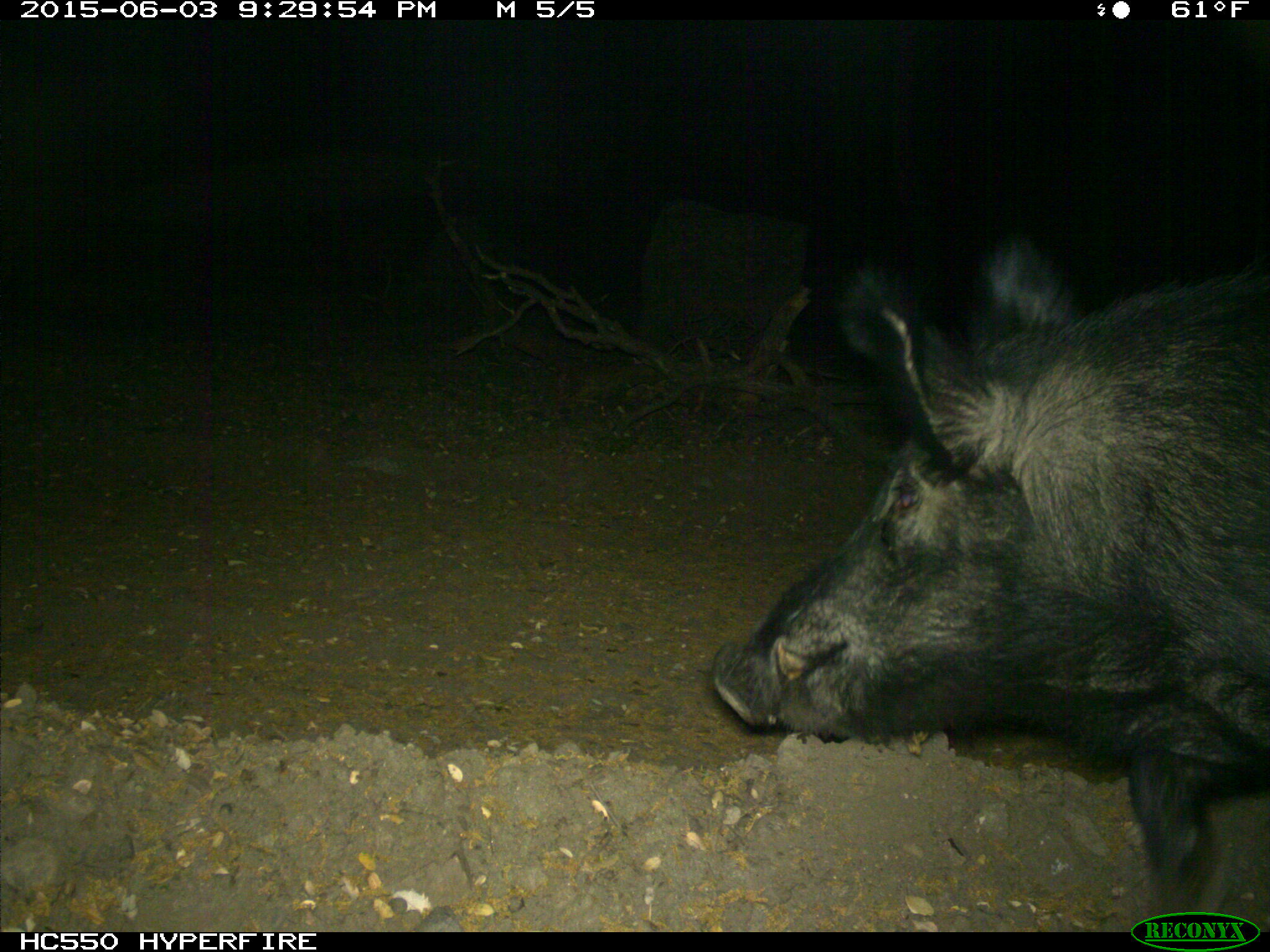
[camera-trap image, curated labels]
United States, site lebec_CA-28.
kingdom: Animalia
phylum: Chordata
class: Mammalia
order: Artiodactyla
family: Suidae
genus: Sus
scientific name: Sus scrofa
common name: wild boar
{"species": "Sus scrofa (wild boar)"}